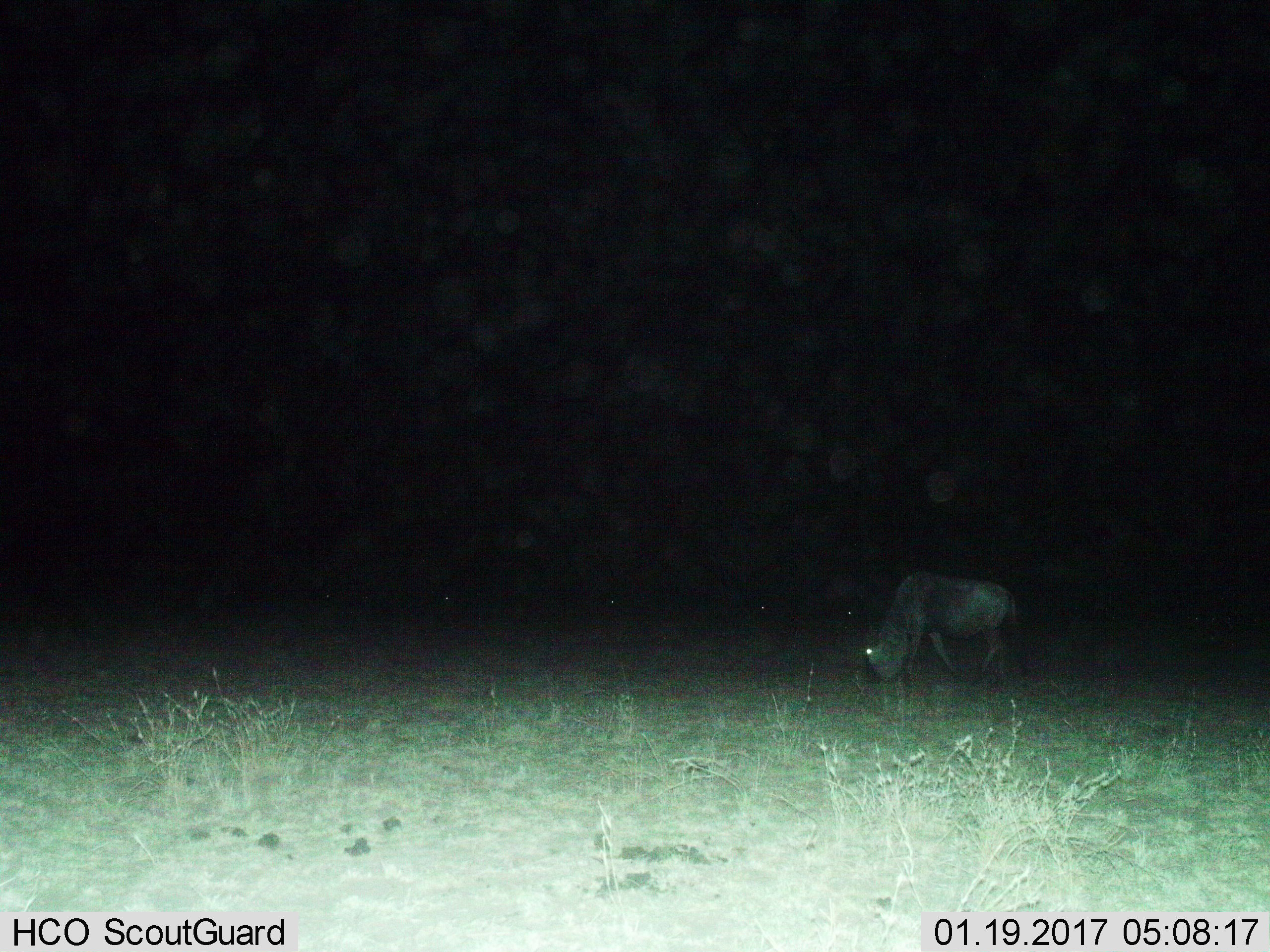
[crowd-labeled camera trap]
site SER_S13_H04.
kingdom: Animalia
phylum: Chordata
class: Mammalia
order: Artiodactyla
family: Bovidae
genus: Connochaetes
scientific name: Connochaetes taurinus taurinus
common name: blue wildebeest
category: wildebeestblue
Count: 1.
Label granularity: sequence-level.